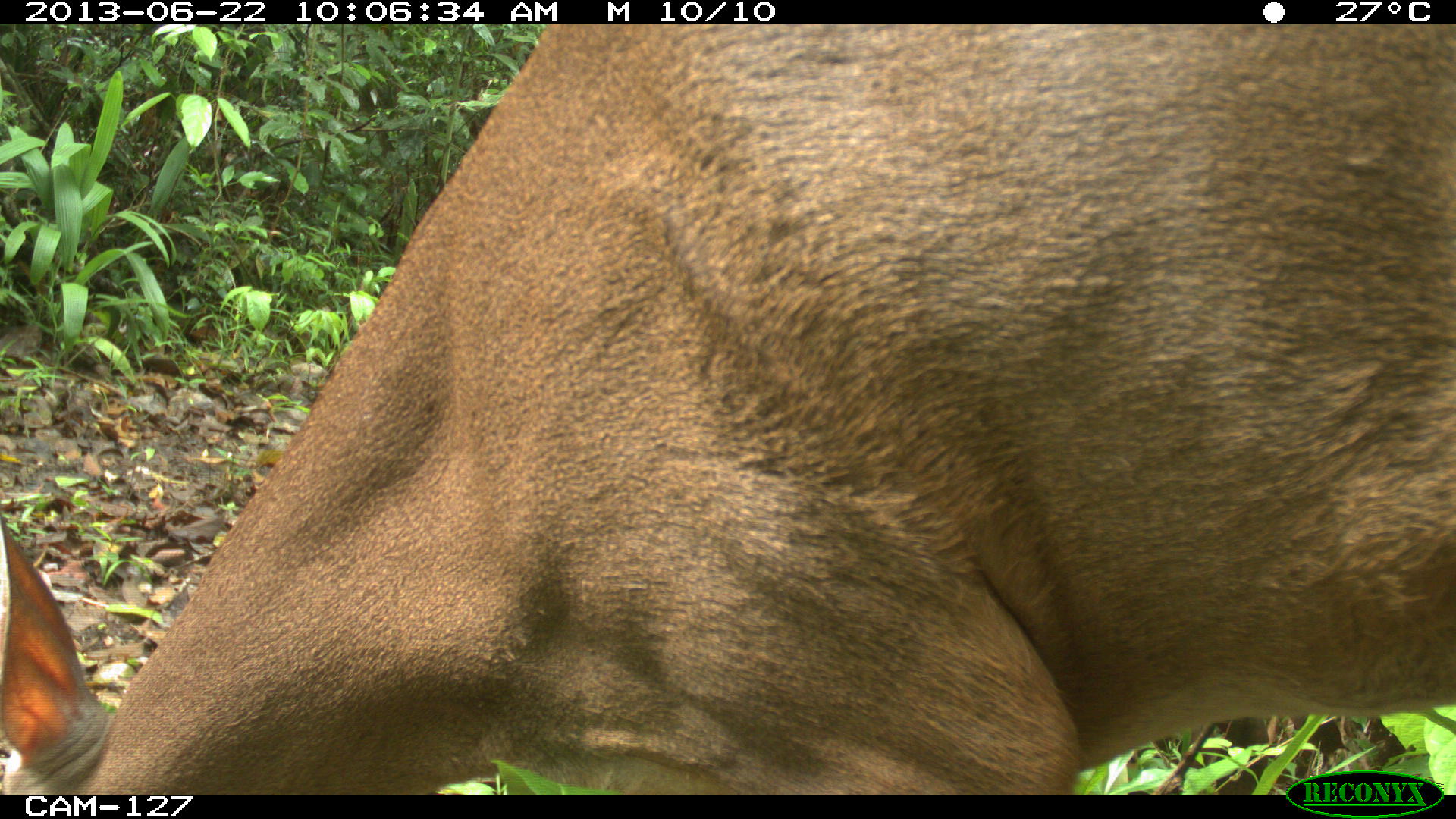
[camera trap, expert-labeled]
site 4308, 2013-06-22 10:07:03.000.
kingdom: Animalia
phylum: Chordata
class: Mammalia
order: Artiodactyla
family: Cervidae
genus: Odocoileus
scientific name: Odocoileus virginianus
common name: white-tailed deer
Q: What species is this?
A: Odocoileus virginianus (white-tailed deer).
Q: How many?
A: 1.